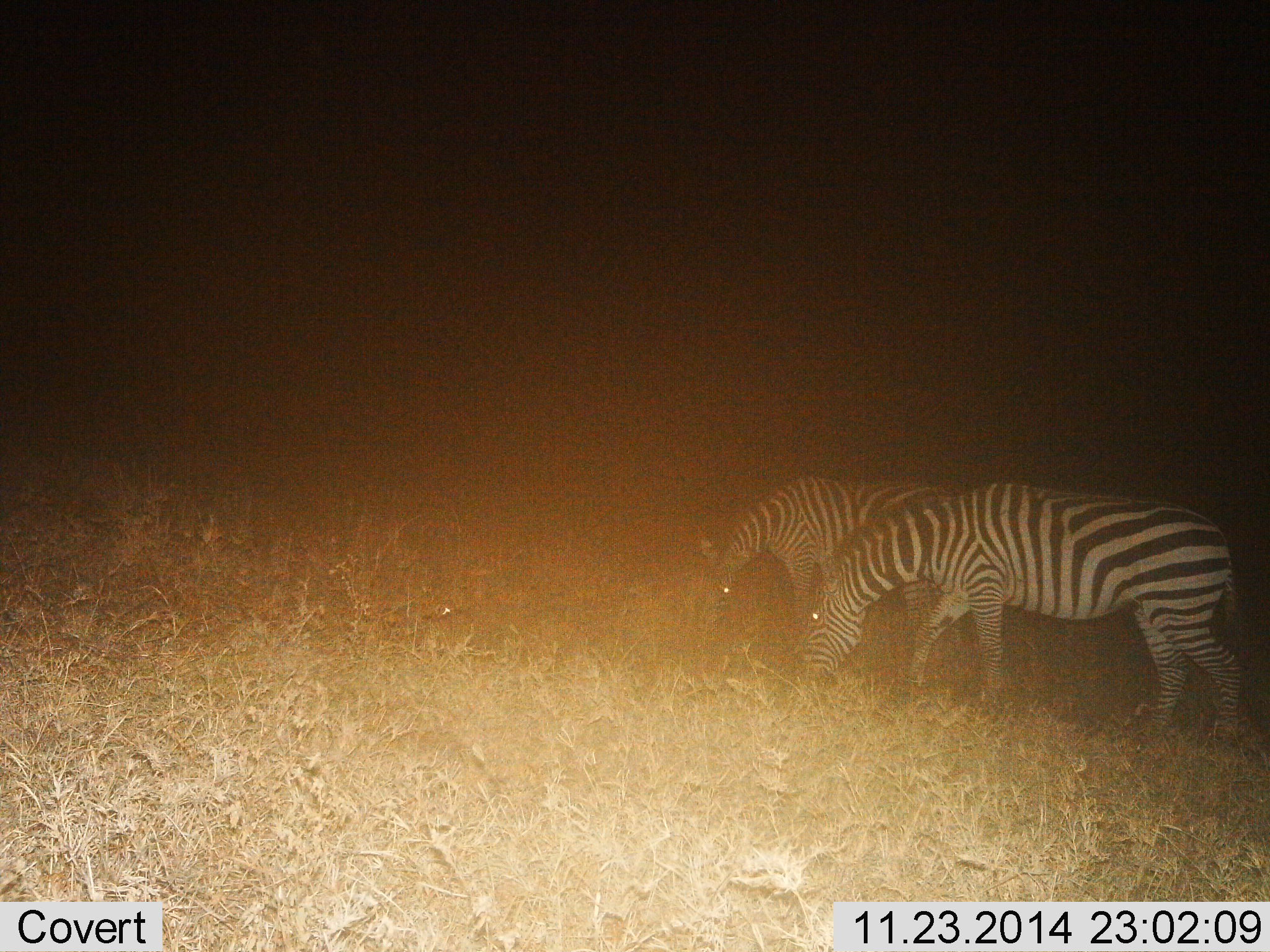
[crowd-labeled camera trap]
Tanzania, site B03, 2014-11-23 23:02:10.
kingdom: Animalia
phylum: Chordata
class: Mammalia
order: Perissodactyla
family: Equidae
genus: Equus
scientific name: Equus quagga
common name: plains zebra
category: zebra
Zebra (plains zebra) (Equus quagga), count 2. Behavior (volunteer vote fractions): standing 30%, resting 0%, moving 0%, interacting 0%. Young present (vote fraction): 0%. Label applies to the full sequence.